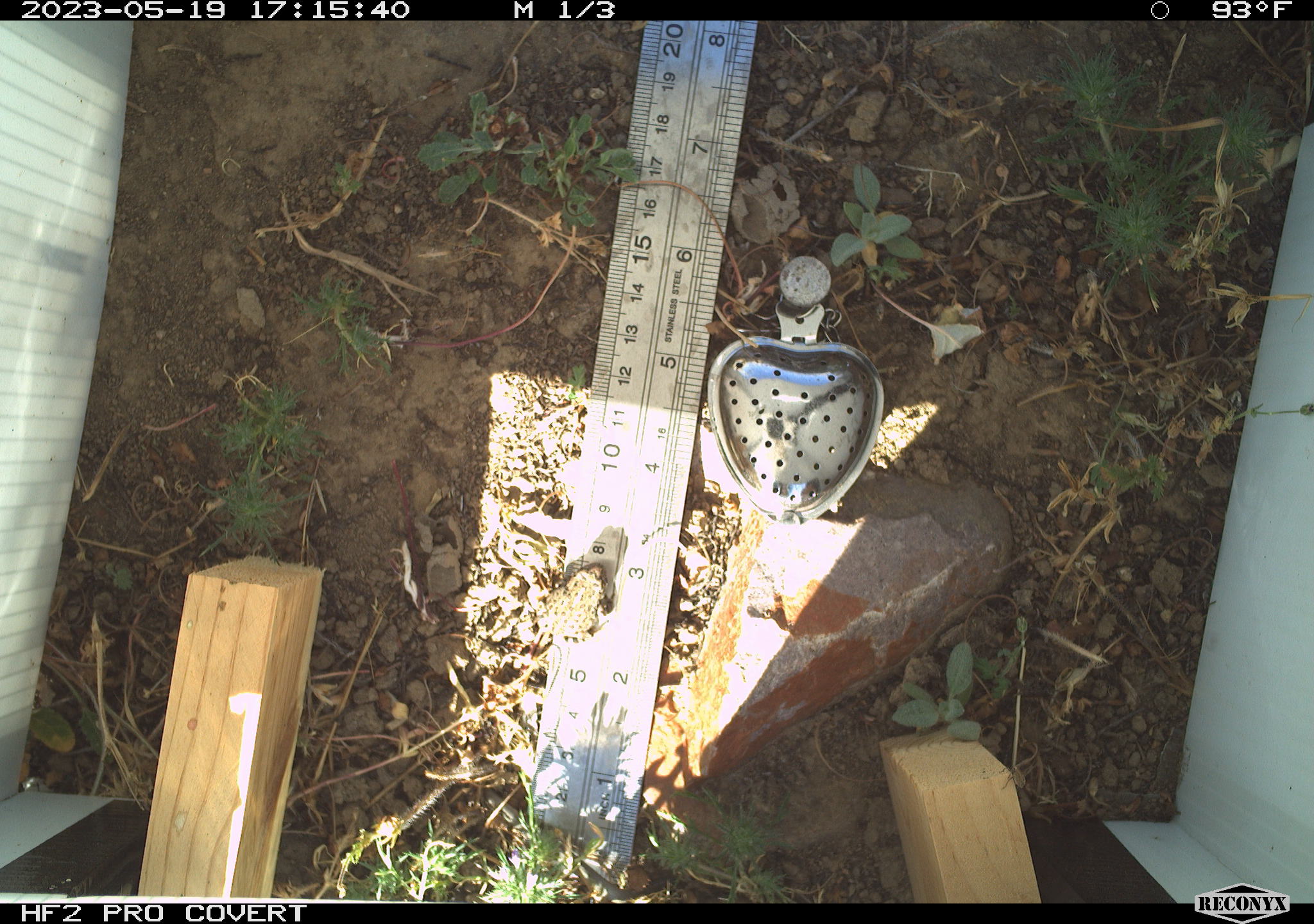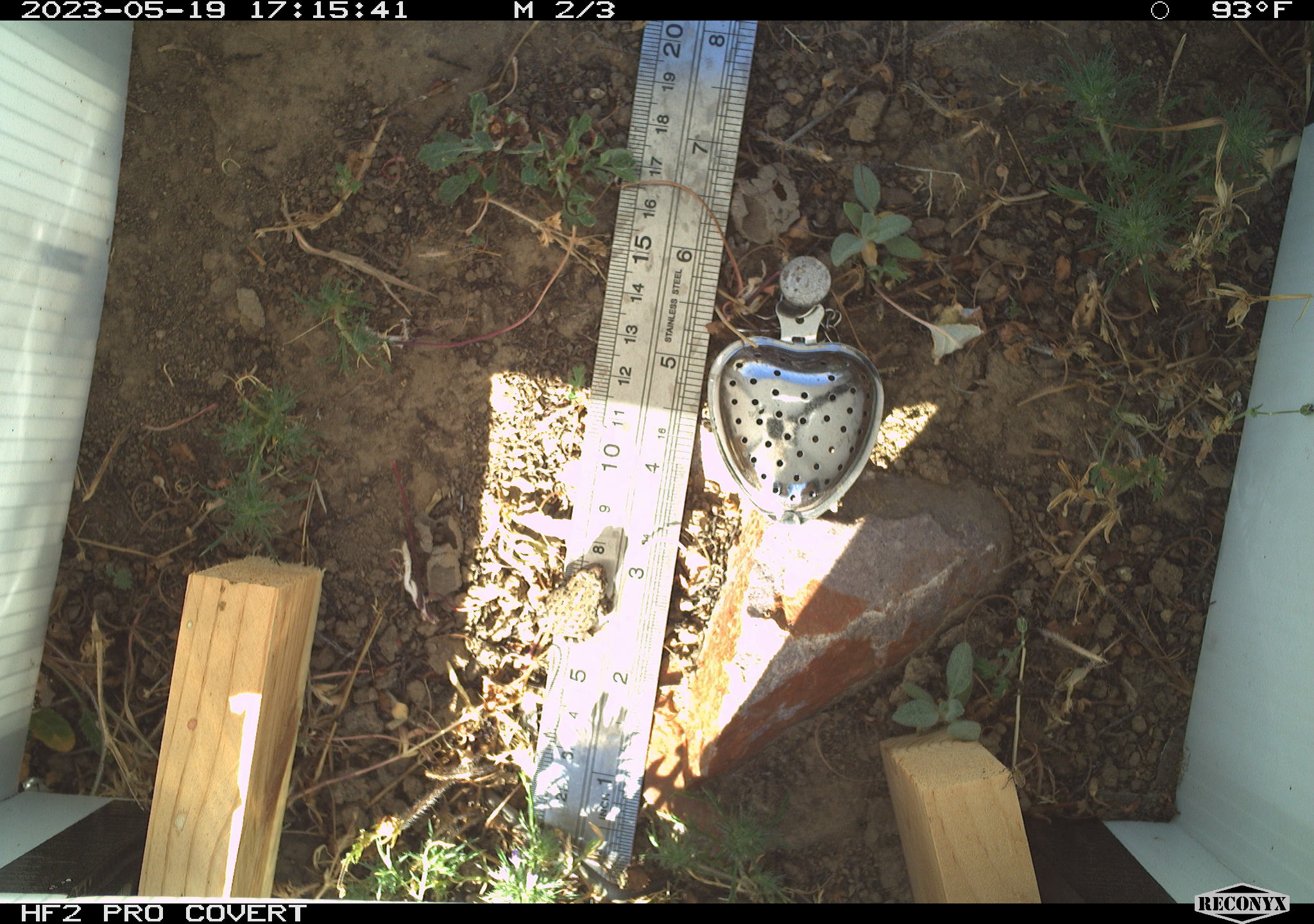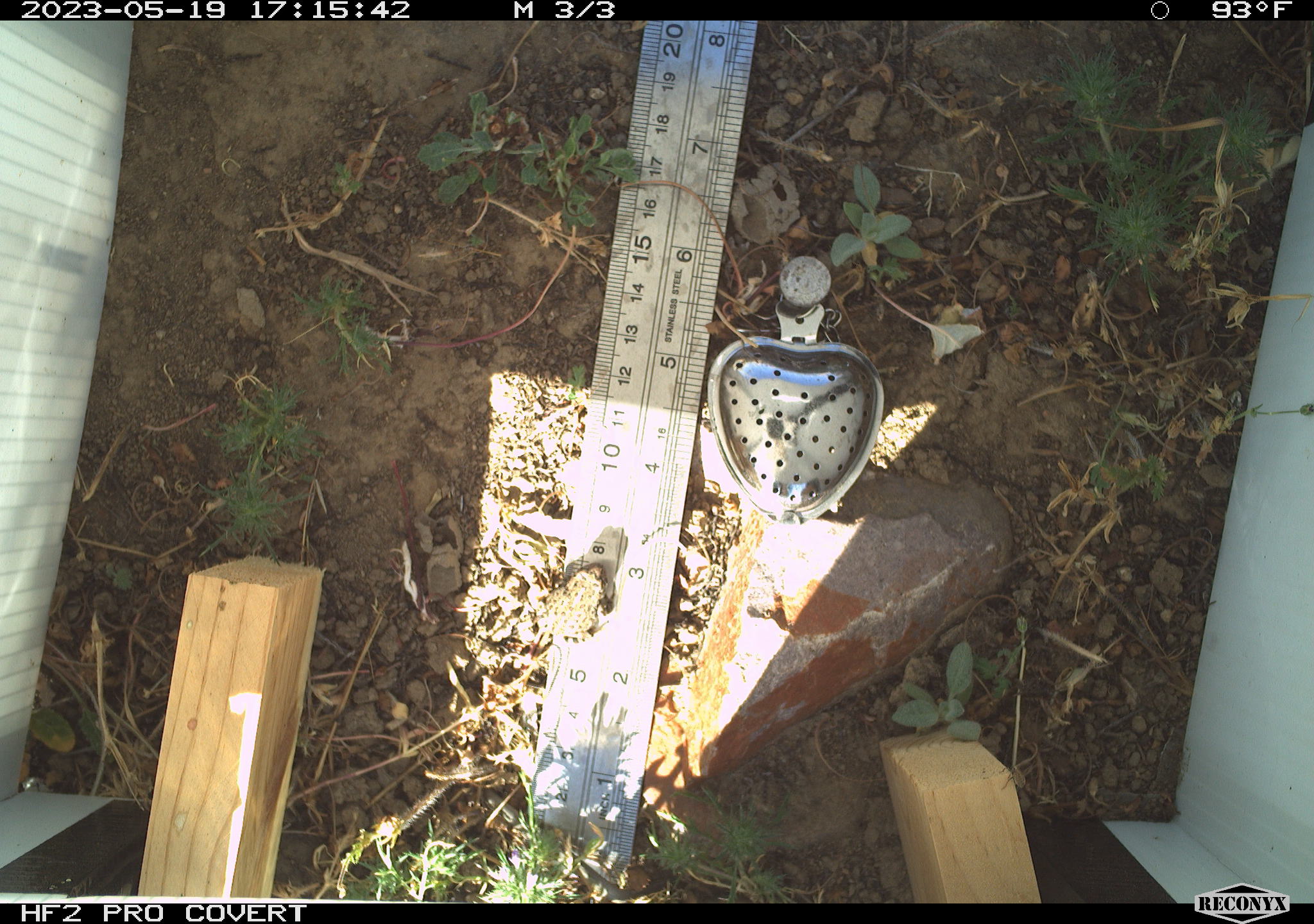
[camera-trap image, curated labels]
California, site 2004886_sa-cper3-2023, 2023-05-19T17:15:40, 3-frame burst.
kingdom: Animalia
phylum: Chordata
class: Amphibia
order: Anura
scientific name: Anura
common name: frogs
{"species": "frogs (Anura)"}